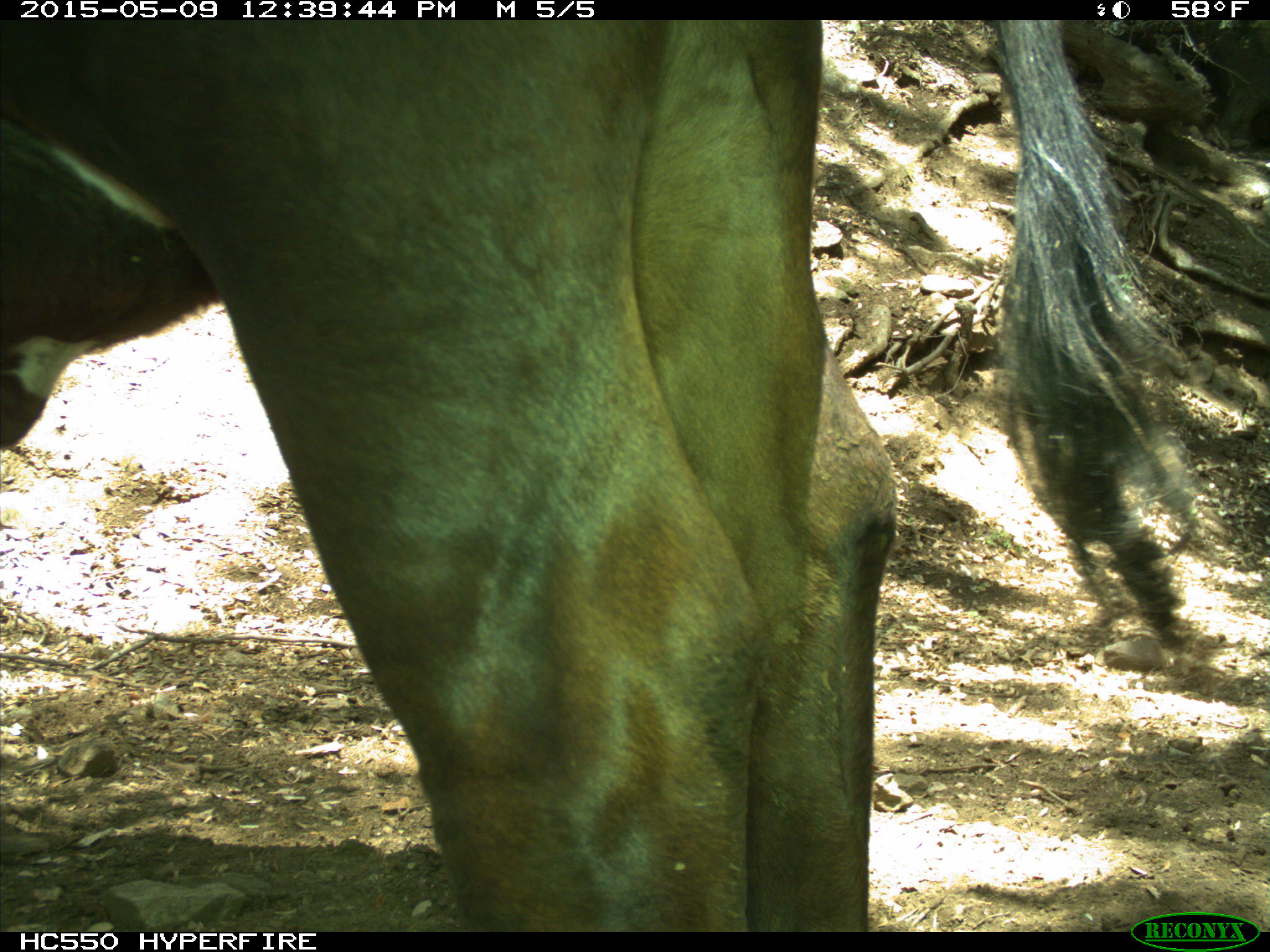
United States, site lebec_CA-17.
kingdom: Animalia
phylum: Chordata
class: Mammalia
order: Artiodactyla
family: Bovidae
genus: Bos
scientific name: Bos taurus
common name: domestic cow